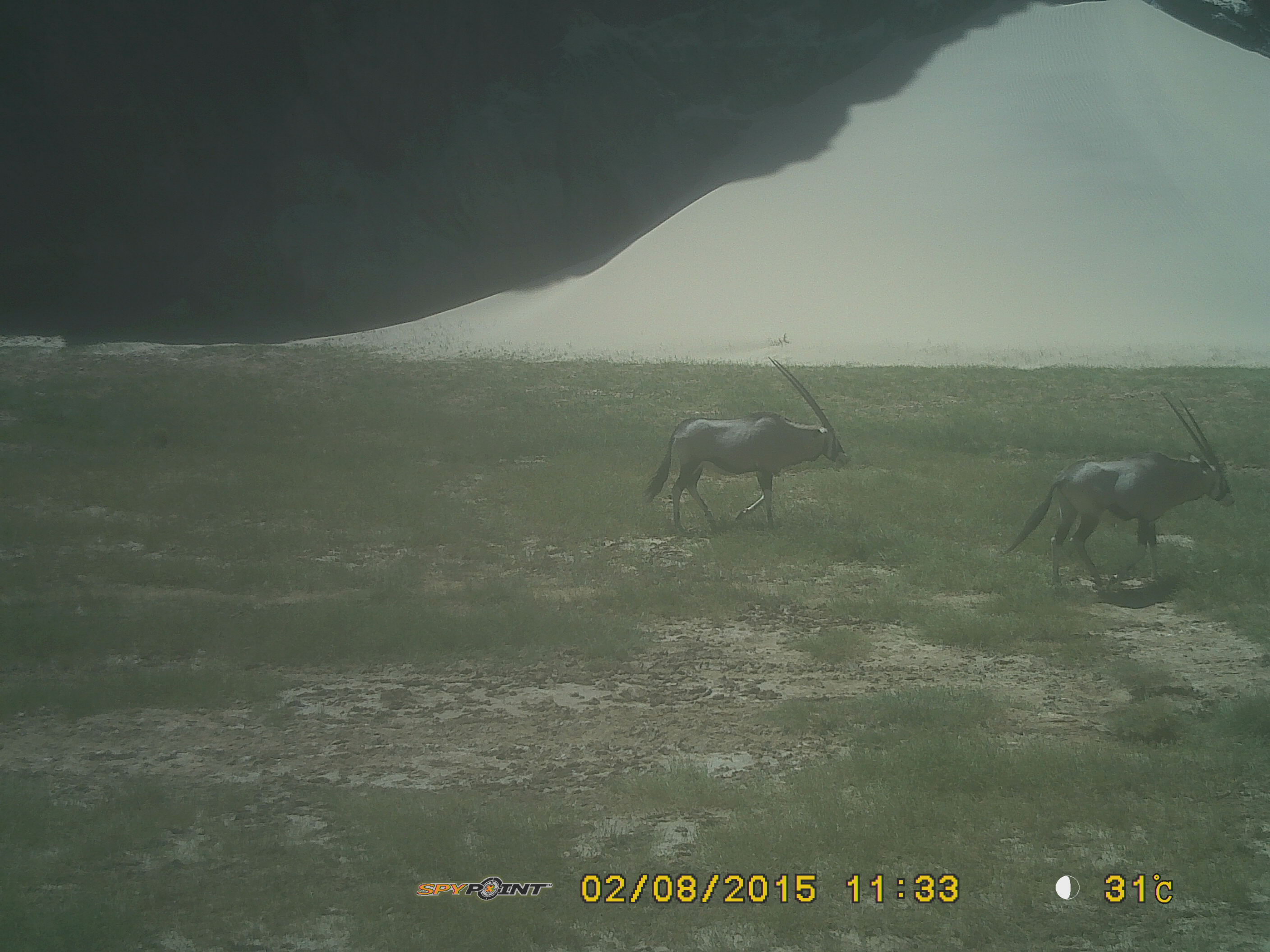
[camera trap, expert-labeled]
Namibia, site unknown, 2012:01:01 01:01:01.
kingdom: Animalia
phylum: Chordata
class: Mammalia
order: Artiodactyla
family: Bovidae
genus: Oryx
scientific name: Oryx gazella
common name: gemsbok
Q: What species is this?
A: Oryx gazella (gemsbok).